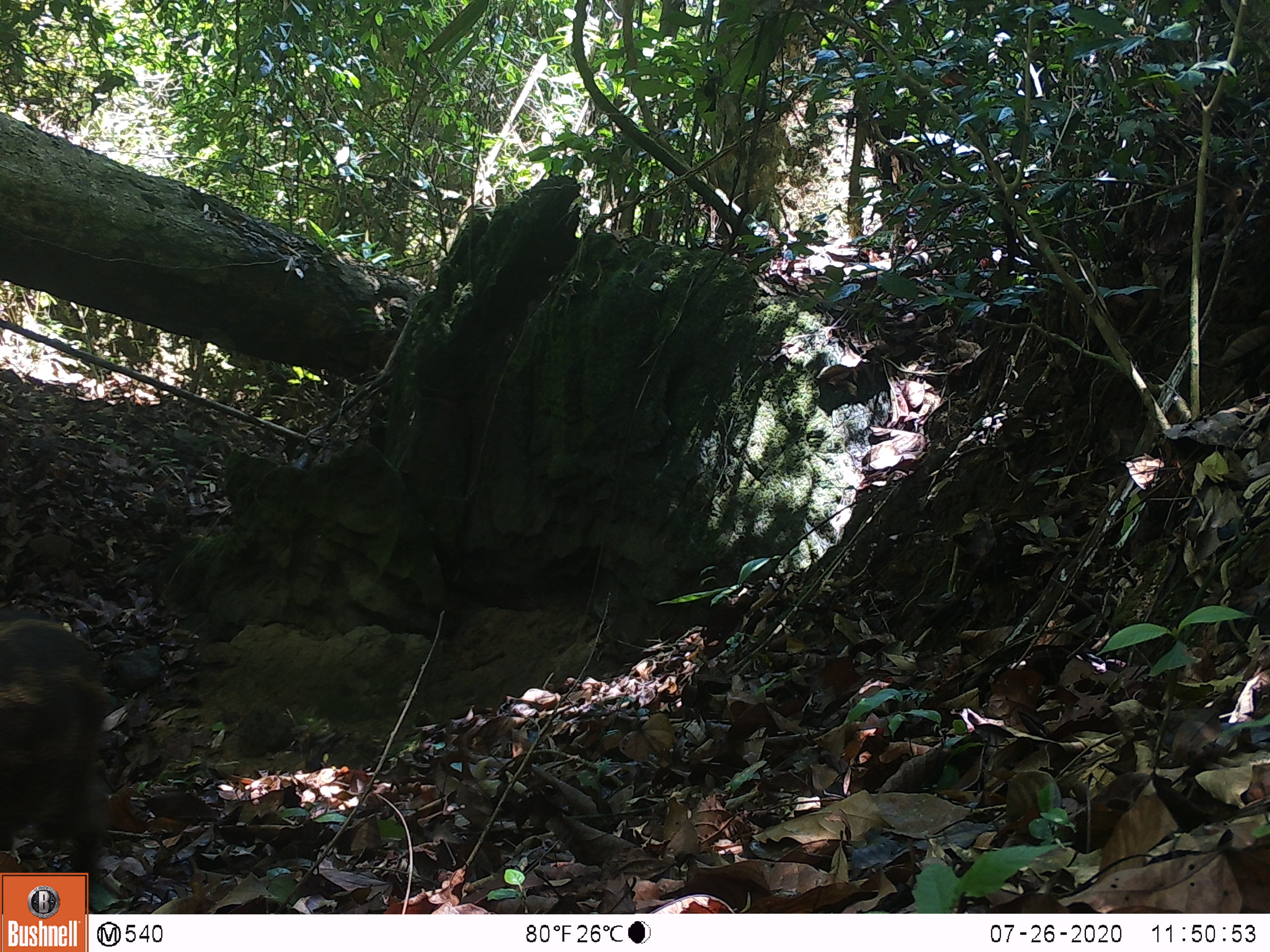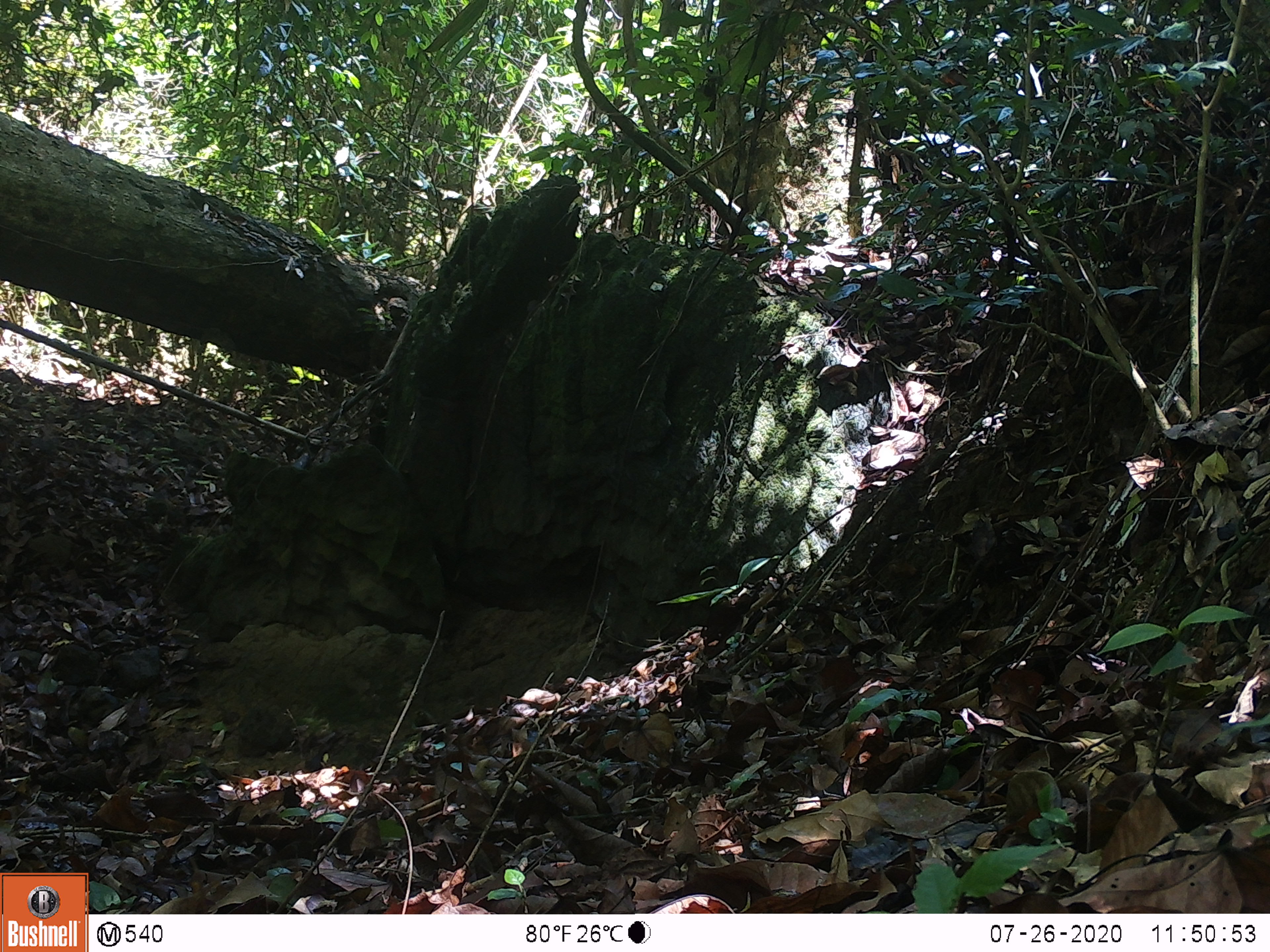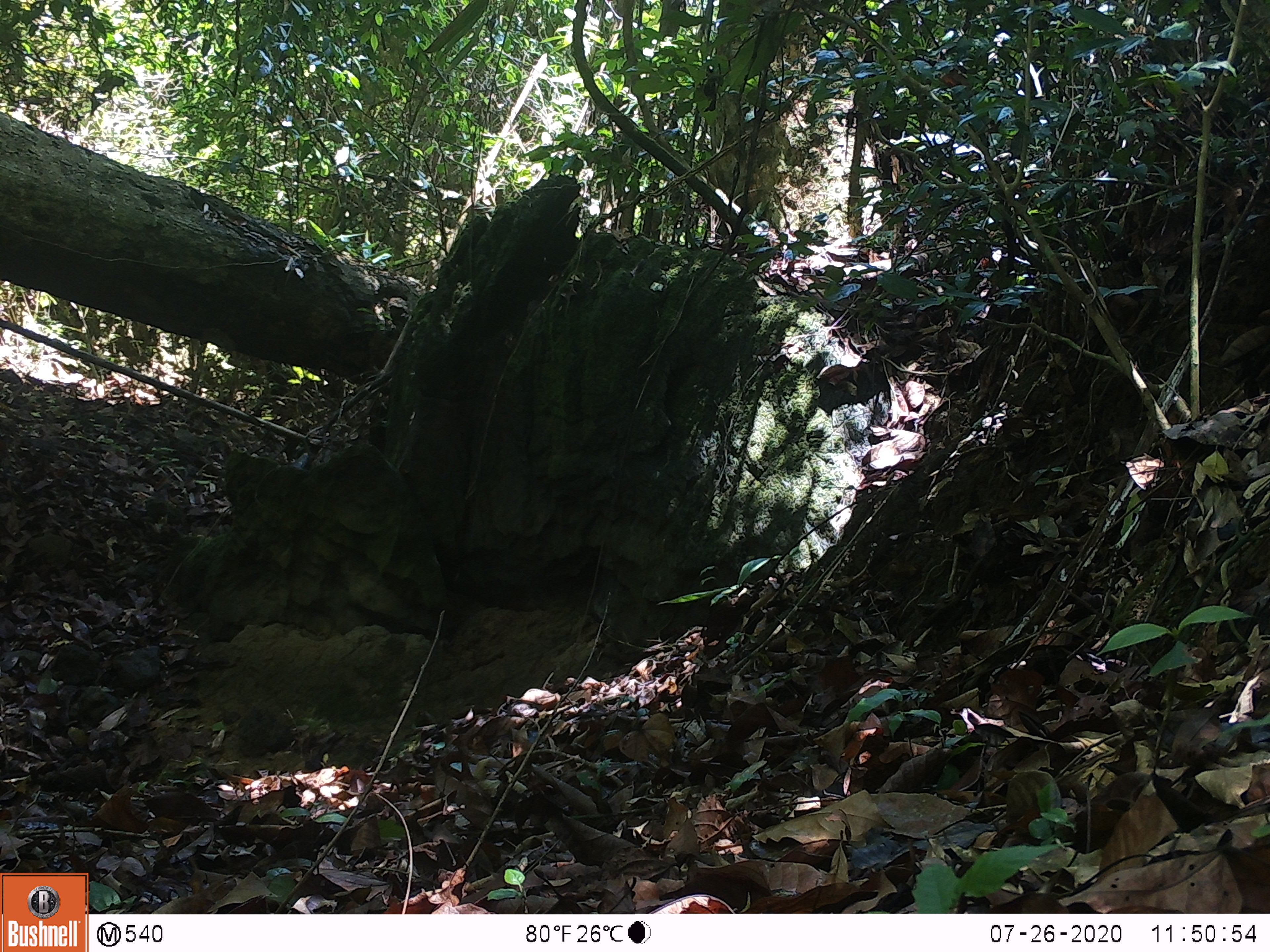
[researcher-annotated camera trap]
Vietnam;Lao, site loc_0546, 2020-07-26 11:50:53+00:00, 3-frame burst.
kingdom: Animalia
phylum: Chordata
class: Mammalia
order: Artiodactyla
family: Suidae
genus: Sus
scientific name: Sus scrofa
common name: eurasian wild pig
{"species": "eurasian wild pig (Sus scrofa)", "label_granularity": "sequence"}